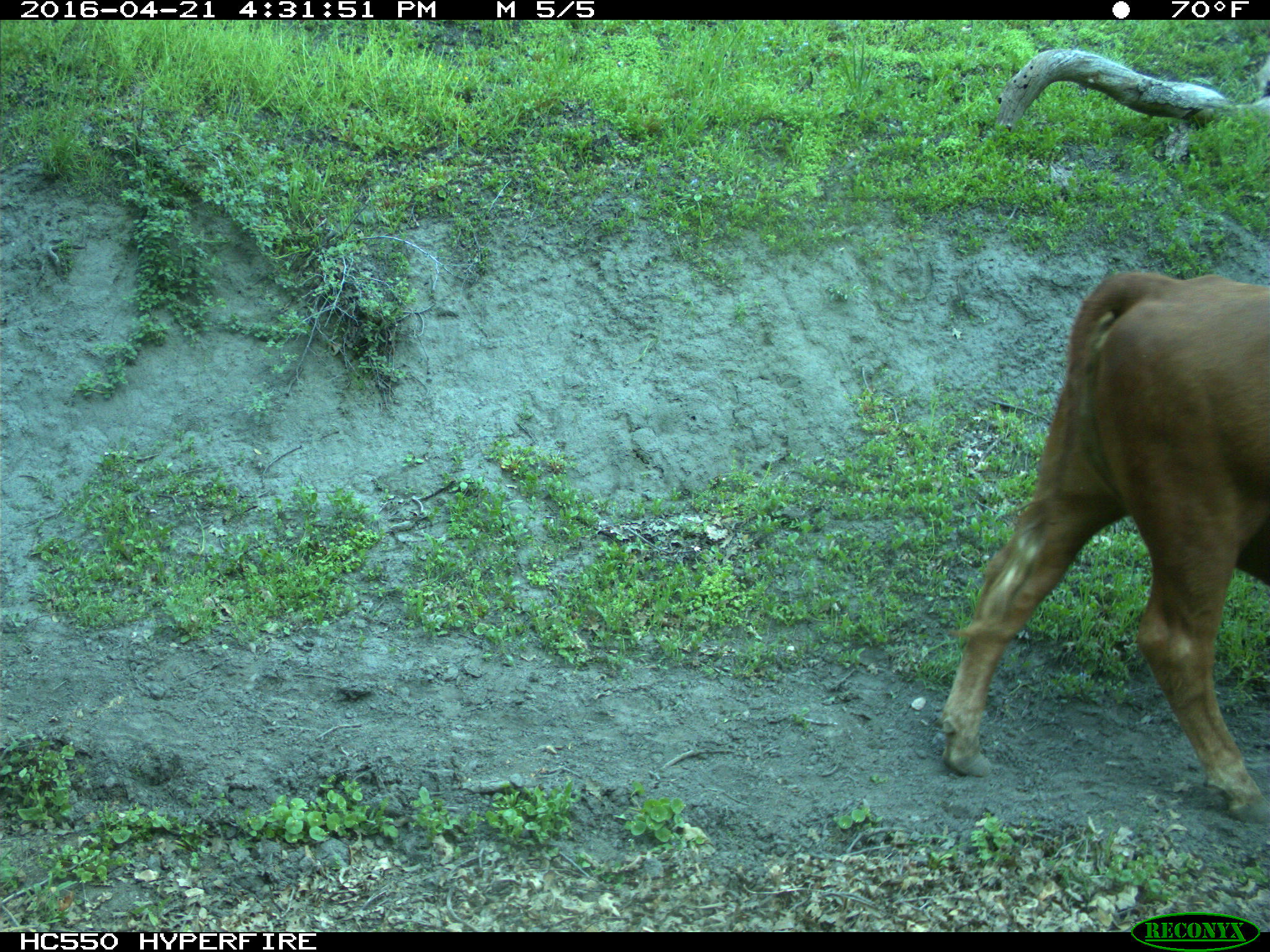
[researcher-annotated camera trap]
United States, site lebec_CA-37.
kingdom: Animalia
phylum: Chordata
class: Mammalia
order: Artiodactyla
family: Bovidae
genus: Bos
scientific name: Bos taurus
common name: domestic cow